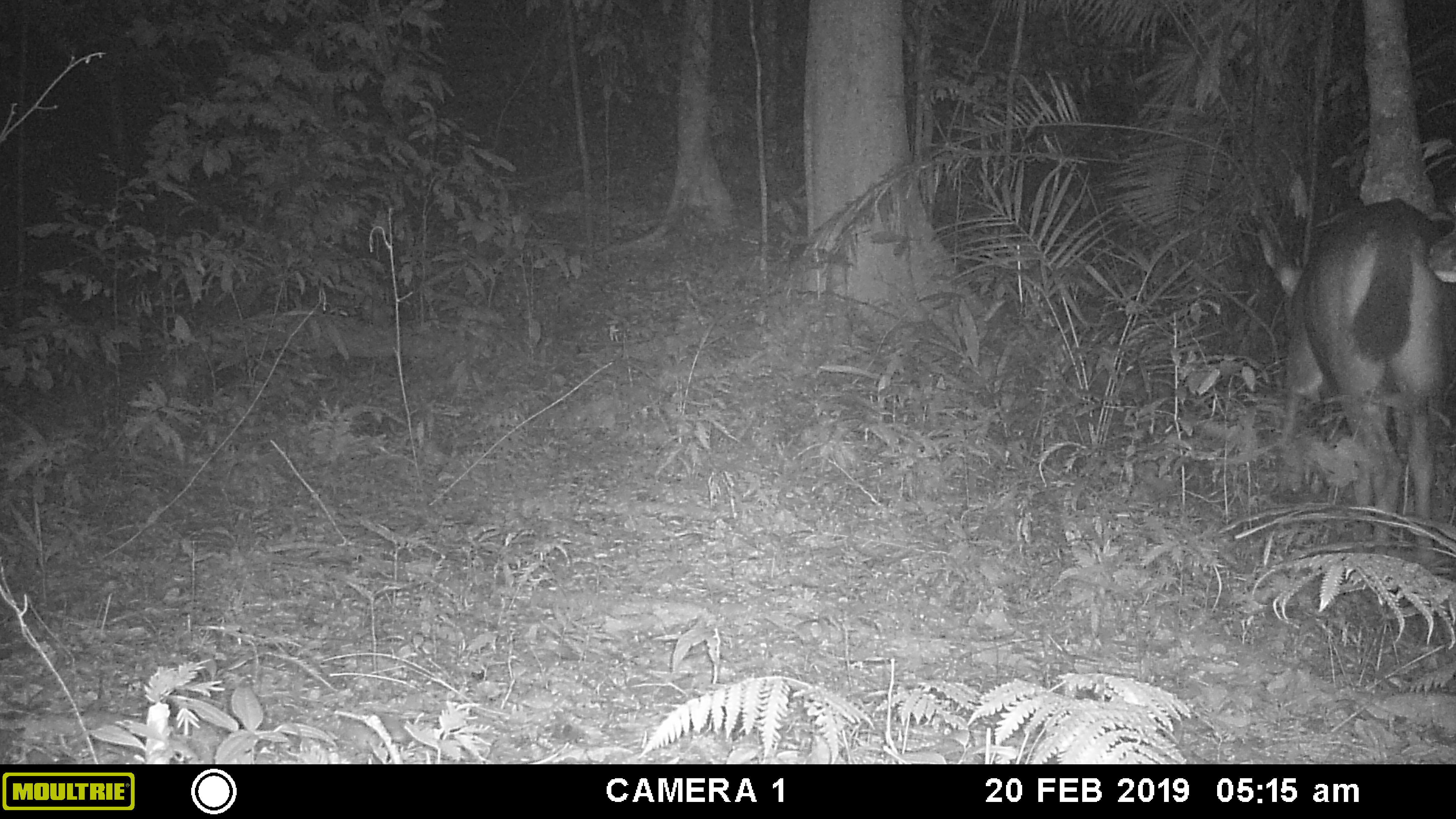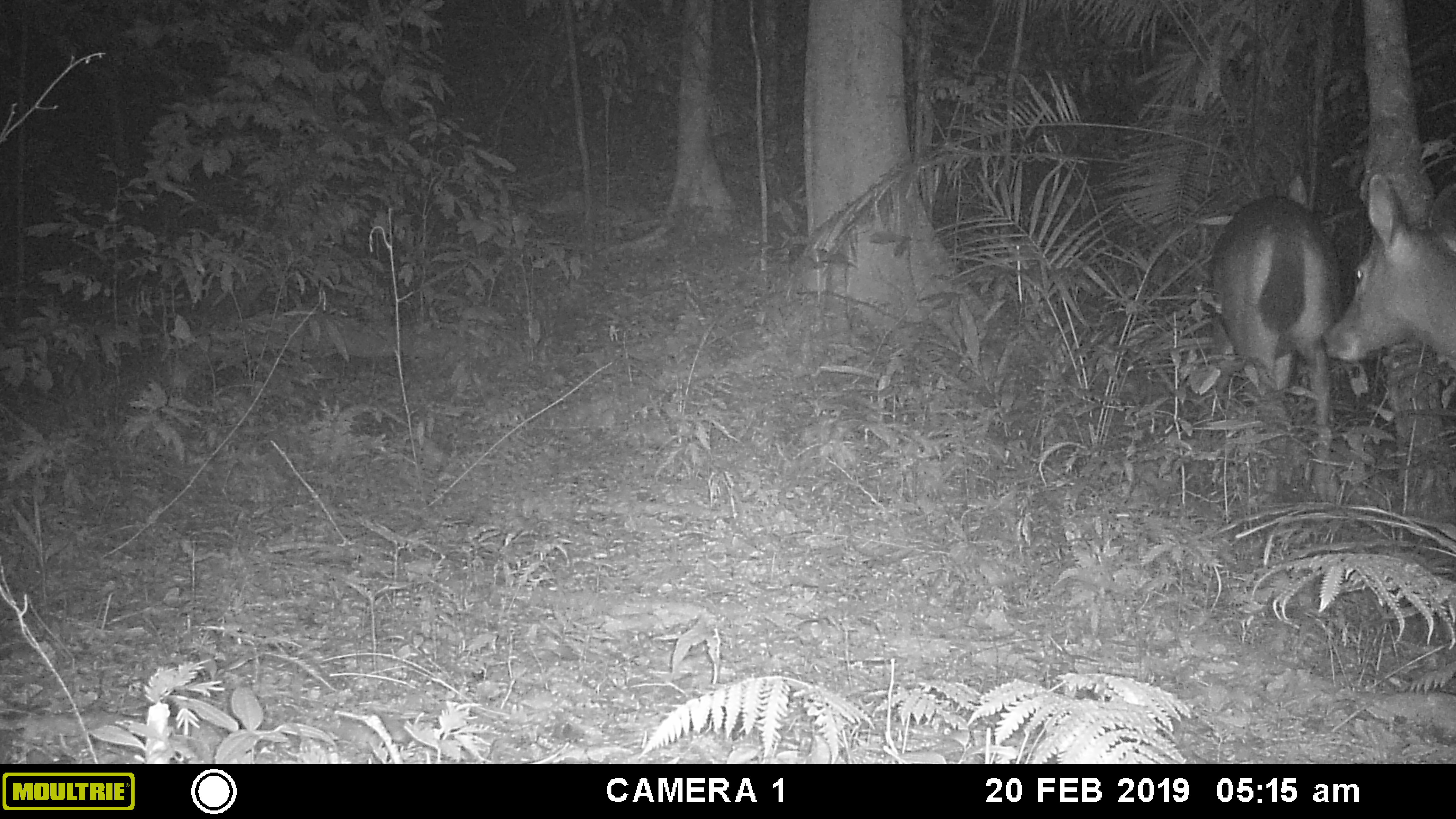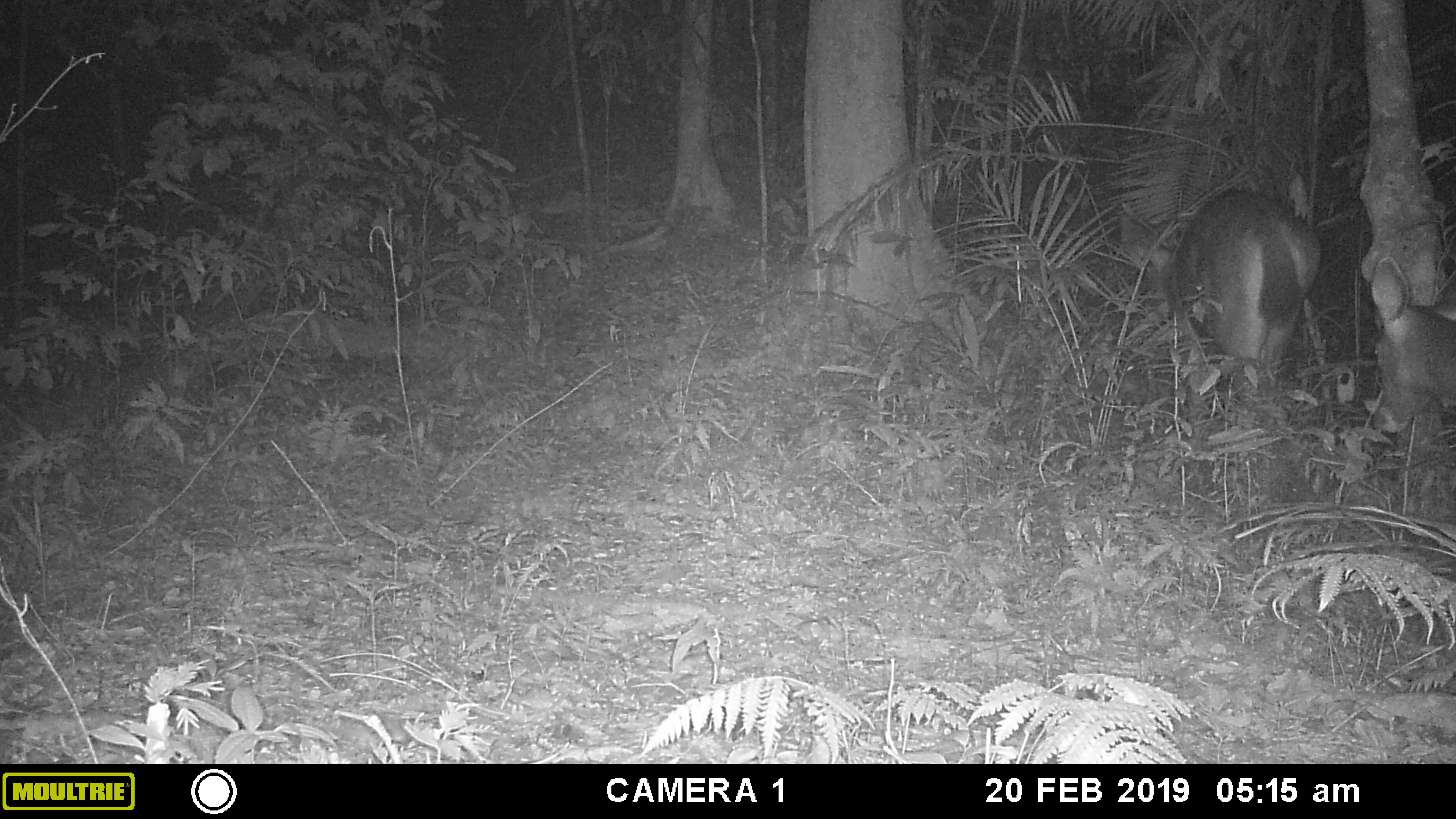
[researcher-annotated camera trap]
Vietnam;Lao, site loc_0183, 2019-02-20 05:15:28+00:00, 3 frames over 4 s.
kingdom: Animalia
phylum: Chordata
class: Mammalia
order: Artiodactyla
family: Cervidae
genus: Rusa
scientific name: Rusa unicolor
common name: sambar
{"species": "sambar (Rusa unicolor)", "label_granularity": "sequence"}